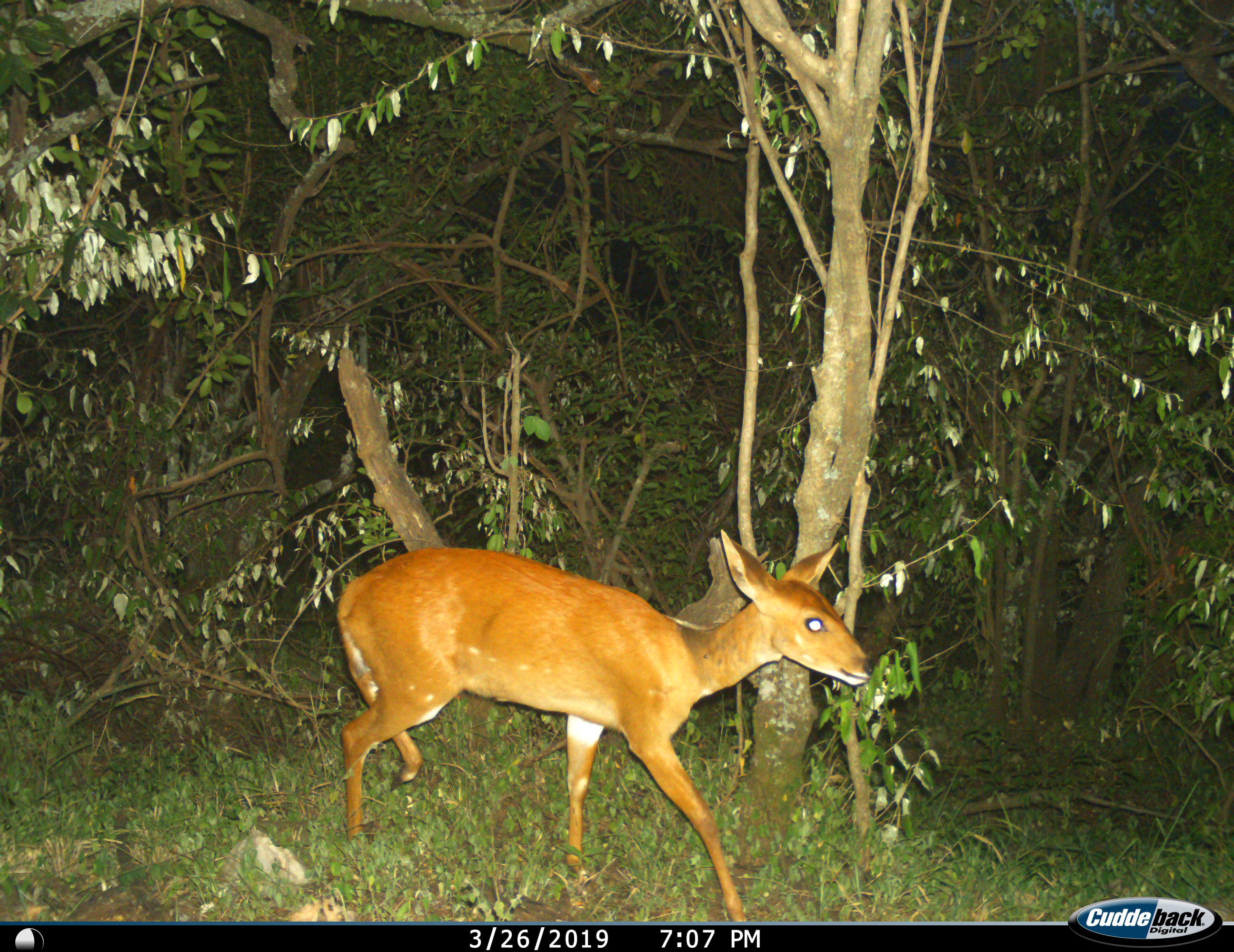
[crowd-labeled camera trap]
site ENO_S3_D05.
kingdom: Animalia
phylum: Chordata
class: Mammalia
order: Artiodactyla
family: Bovidae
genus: Tragelaphus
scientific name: Tragelaphus scriptus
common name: bushbuck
Bushbuck (Tragelaphus scriptus), count 1. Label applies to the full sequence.